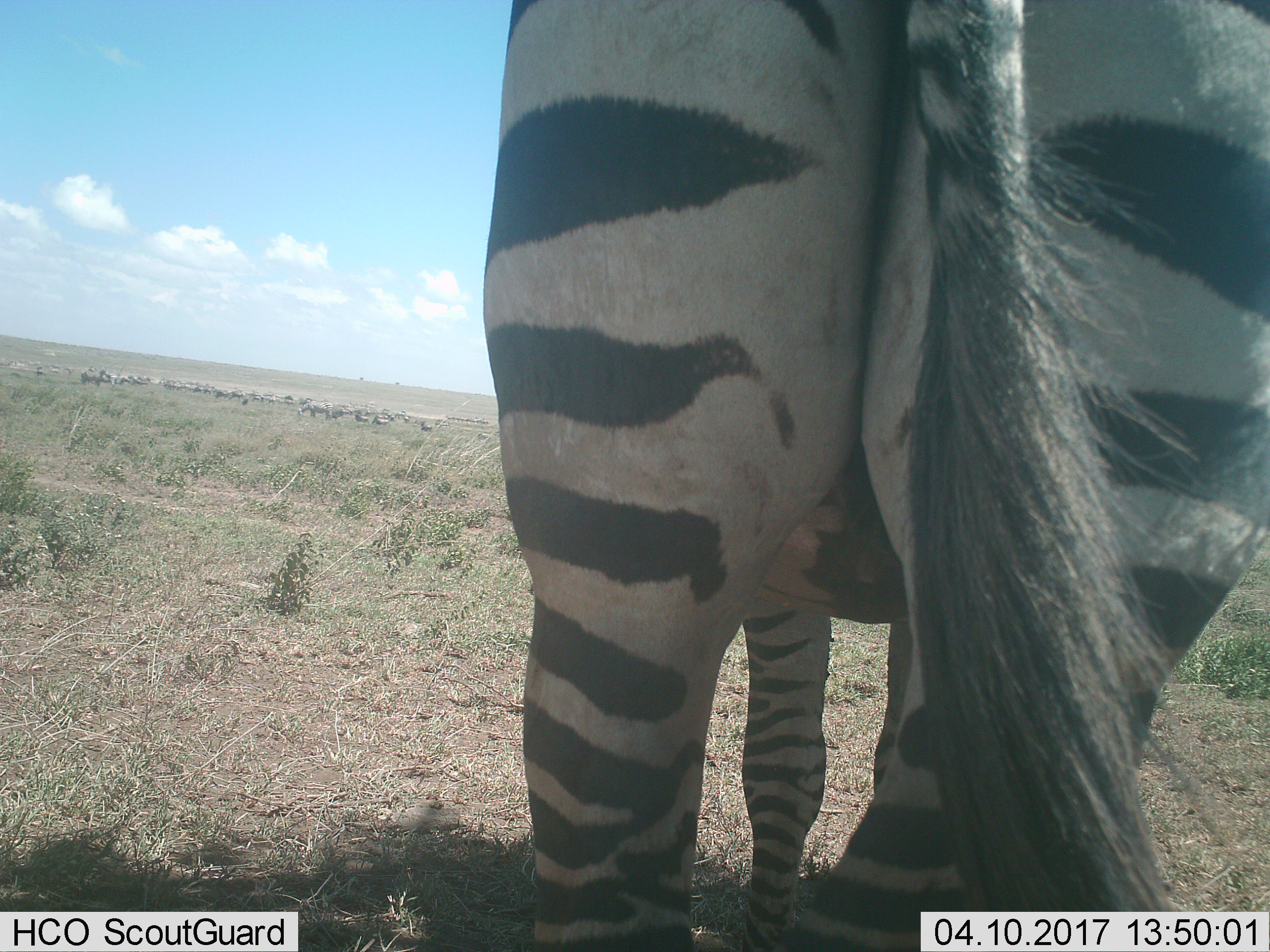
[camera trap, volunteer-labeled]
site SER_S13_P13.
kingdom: Animalia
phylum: Chordata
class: Mammalia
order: Perissodactyla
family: Equidae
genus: Equus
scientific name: Equus quagga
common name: plains zebra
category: zebraplains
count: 11-50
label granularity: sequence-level